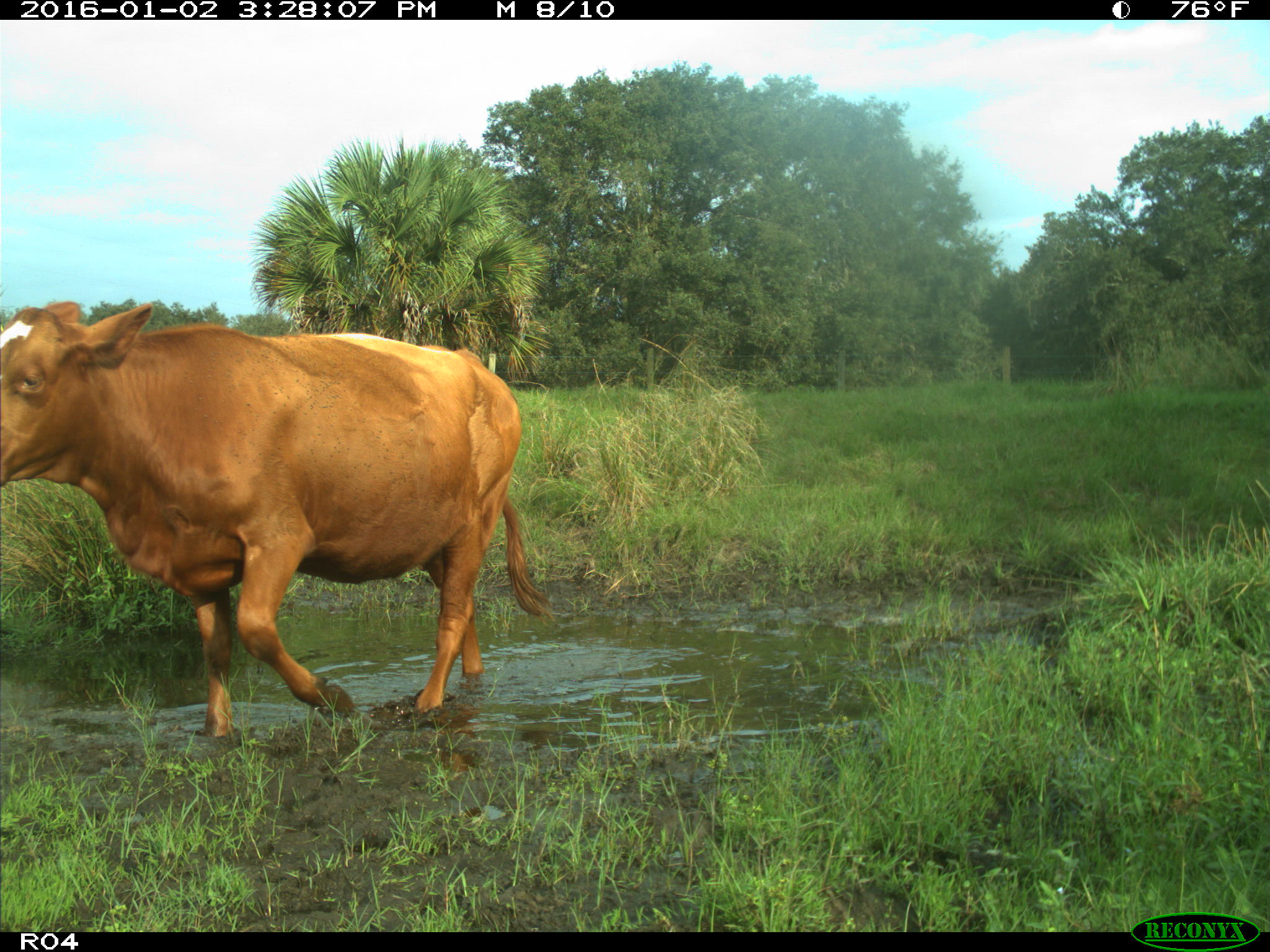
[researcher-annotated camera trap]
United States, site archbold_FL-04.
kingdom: Animalia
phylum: Chordata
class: Mammalia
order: Artiodactyla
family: Bovidae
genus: Bos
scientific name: Bos taurus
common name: domestic cow